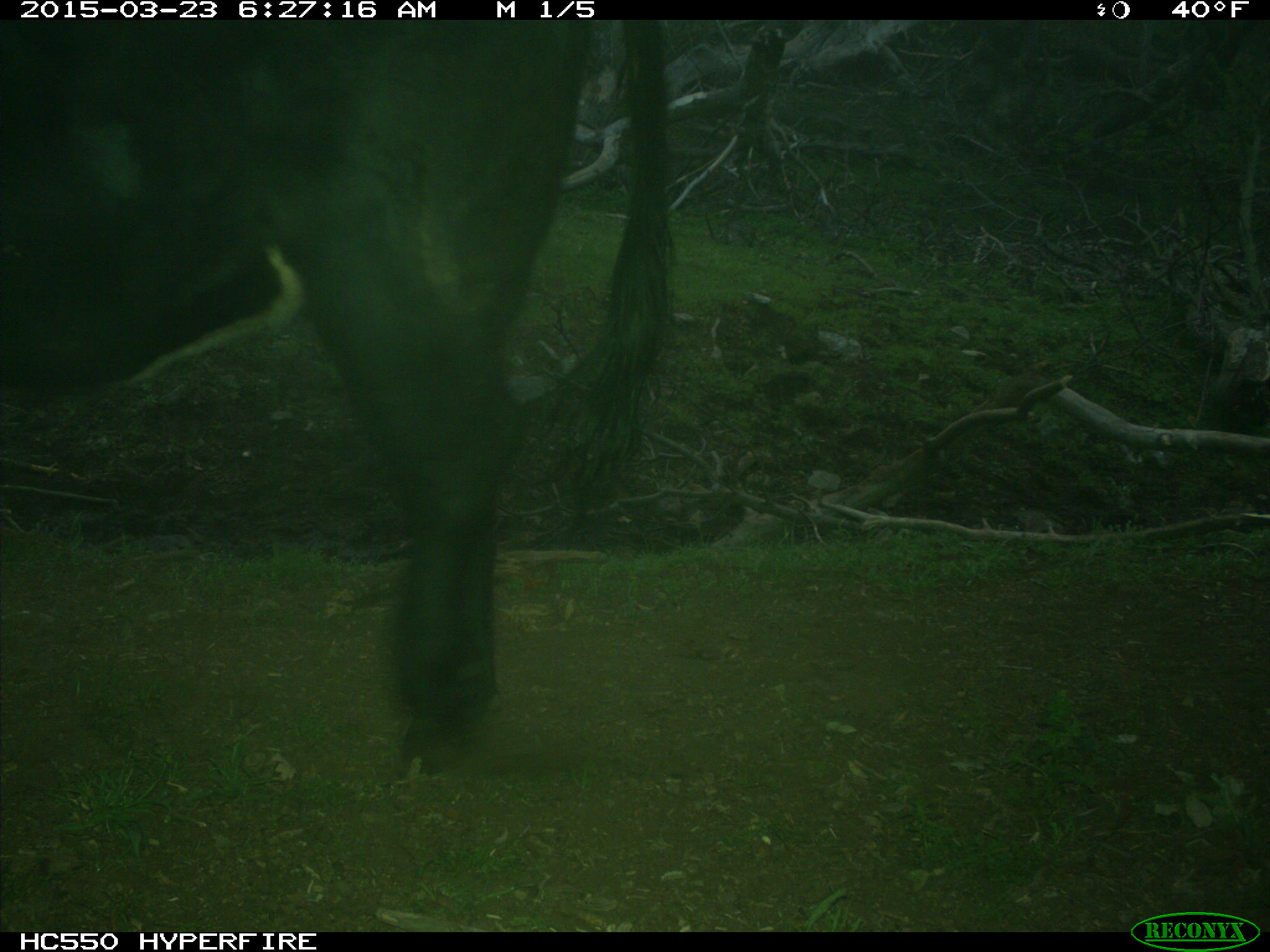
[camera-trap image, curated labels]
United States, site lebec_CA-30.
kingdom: Animalia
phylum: Chordata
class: Mammalia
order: Artiodactyla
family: Bovidae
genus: Bos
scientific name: Bos taurus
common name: domestic cow